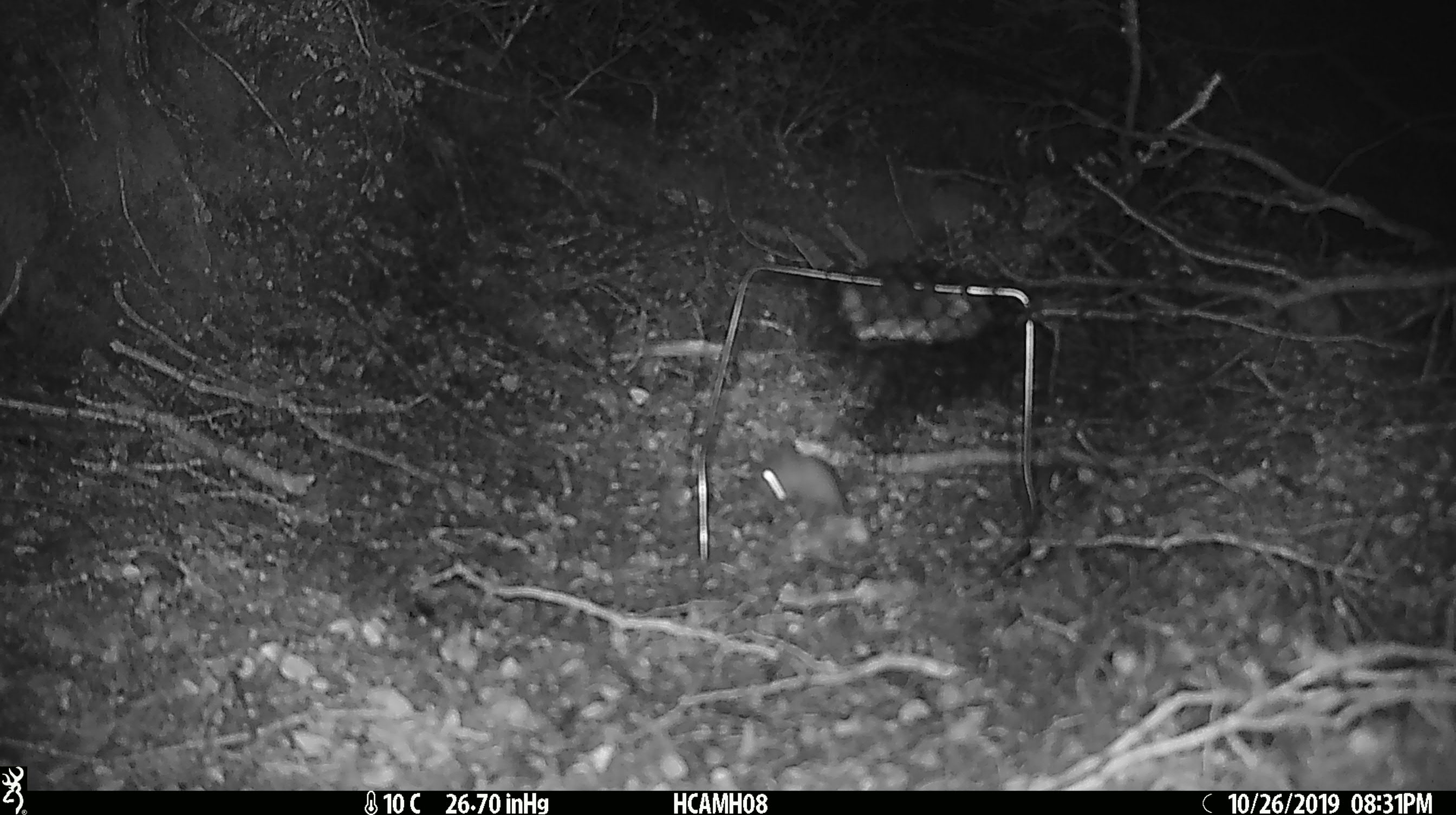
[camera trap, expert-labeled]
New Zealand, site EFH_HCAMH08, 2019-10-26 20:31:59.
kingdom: Animalia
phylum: Chordata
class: Mammalia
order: Rodentia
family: Muridae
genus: Mus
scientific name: Mus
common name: mouse